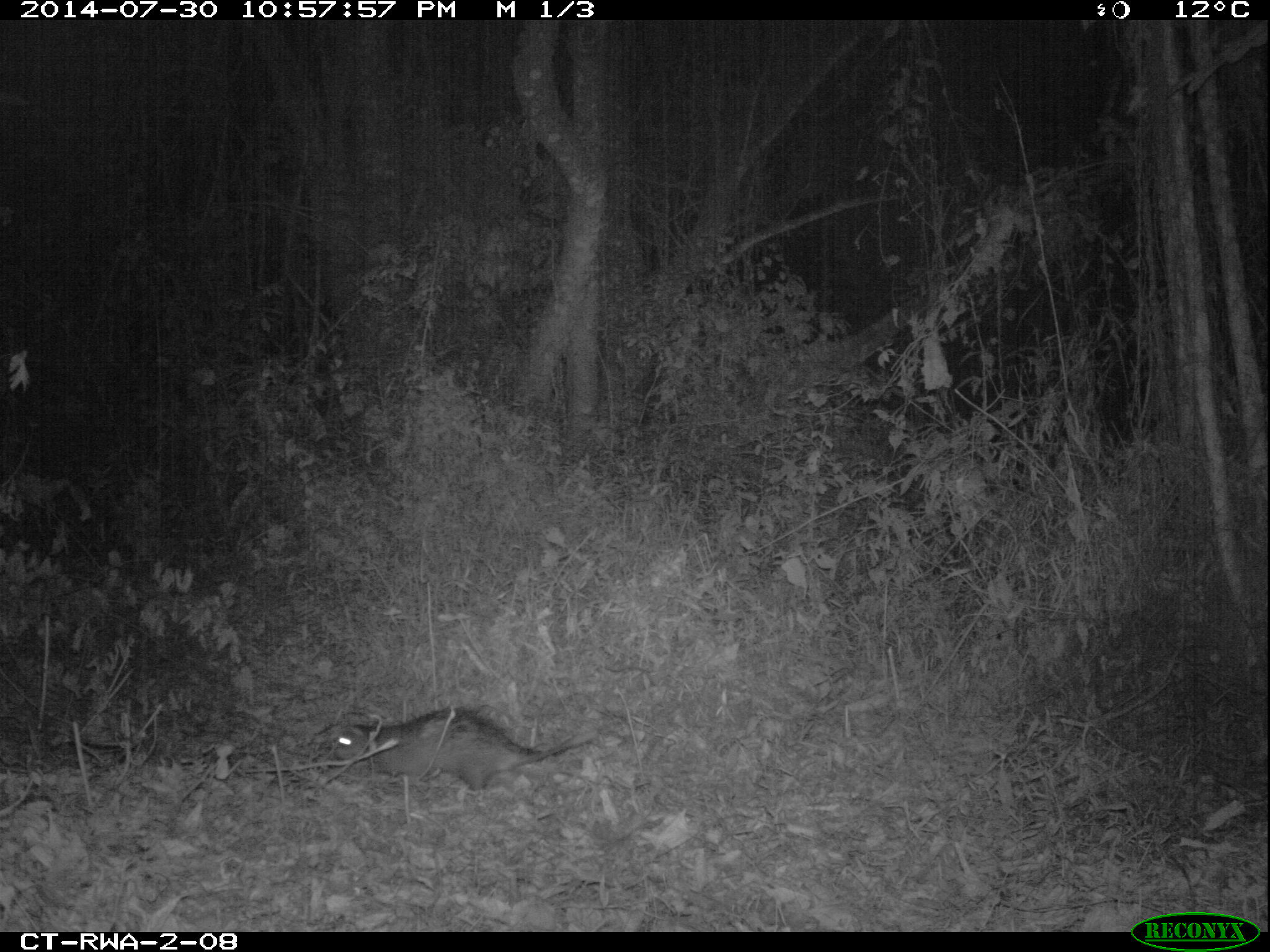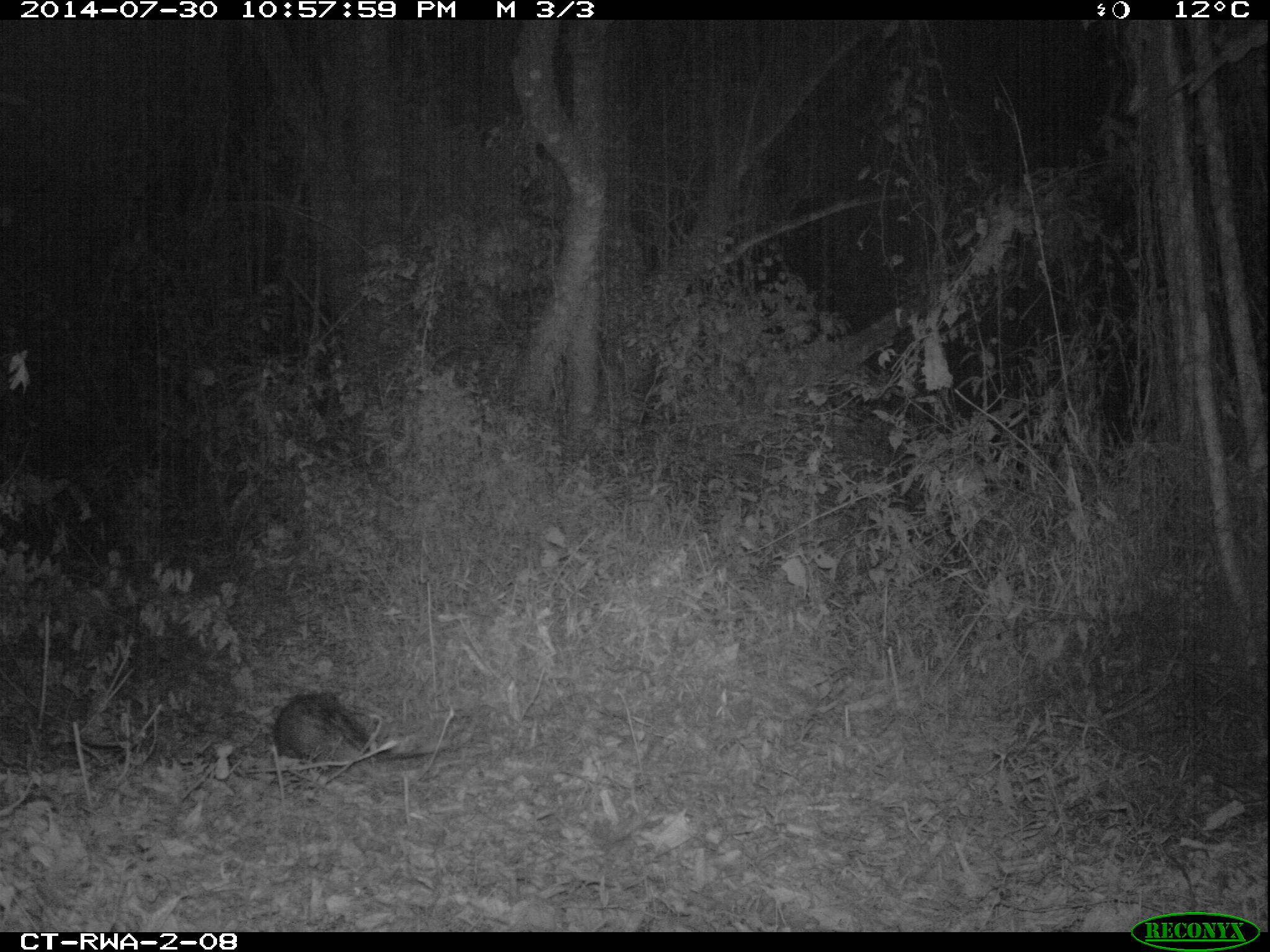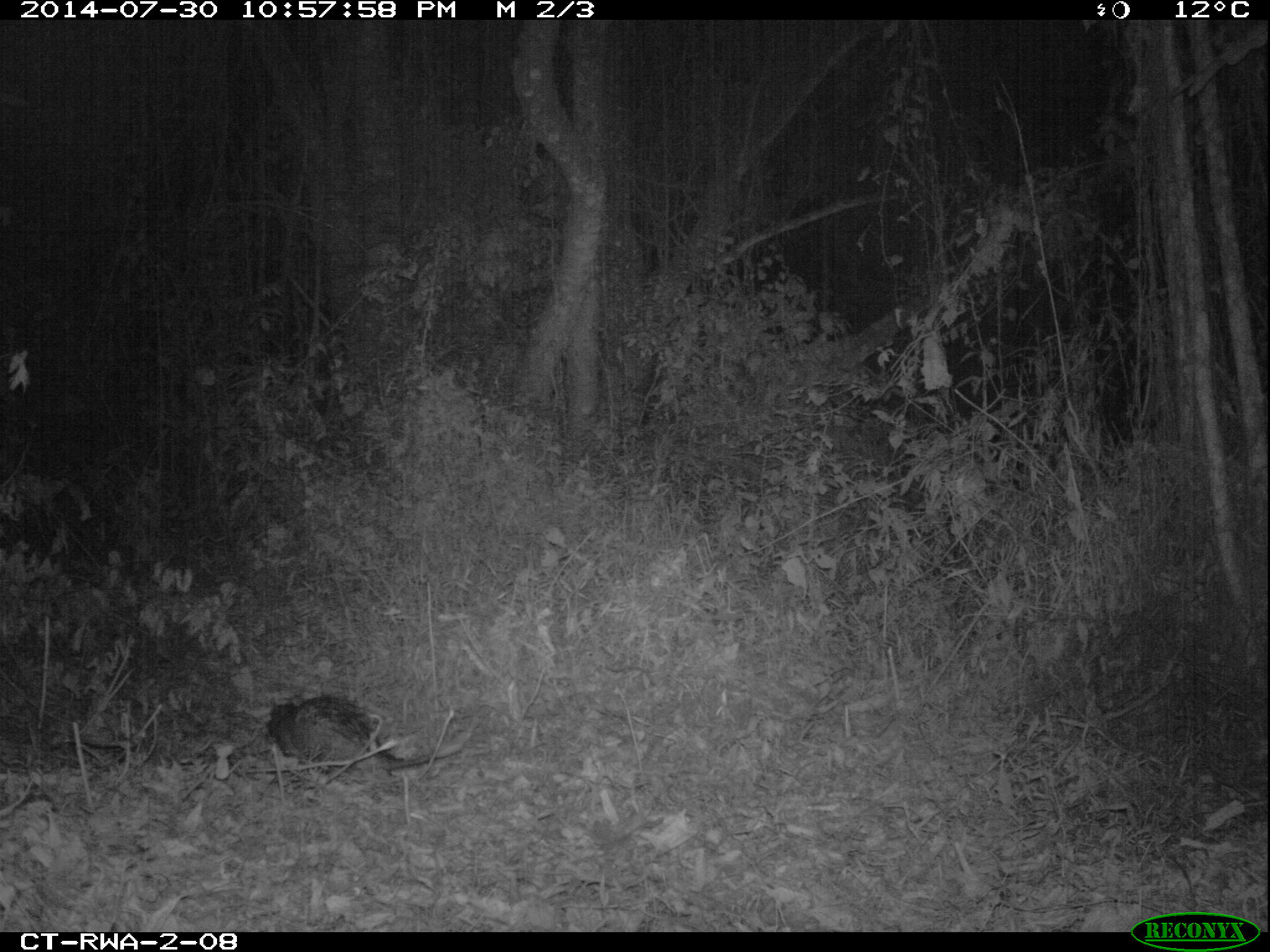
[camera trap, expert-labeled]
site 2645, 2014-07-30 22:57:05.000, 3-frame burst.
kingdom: Animalia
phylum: Chordata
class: Mammalia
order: Rodentia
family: Hystricidae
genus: Atherurus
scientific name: Atherurus africanus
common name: african brush-tailed porcupine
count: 1